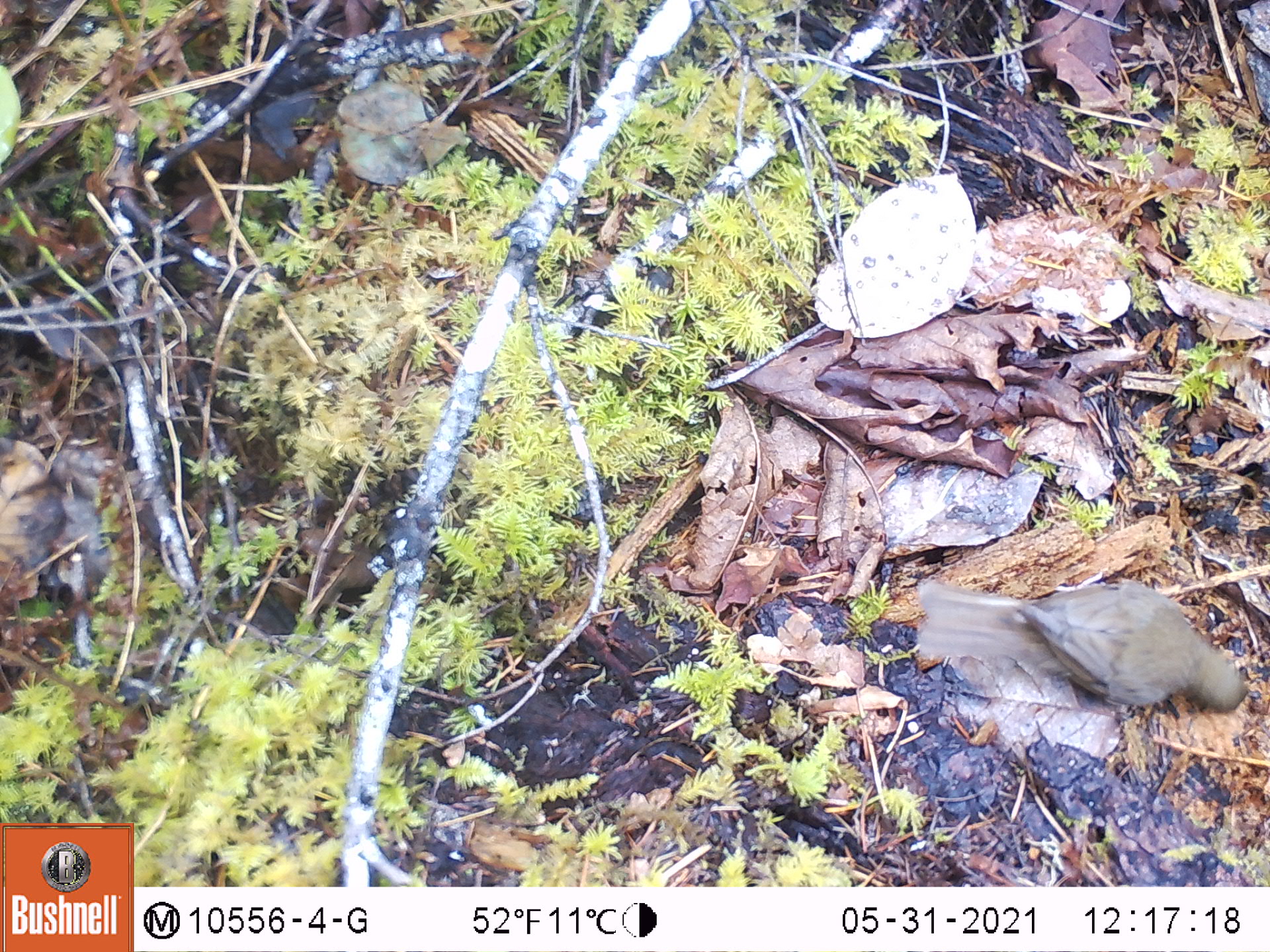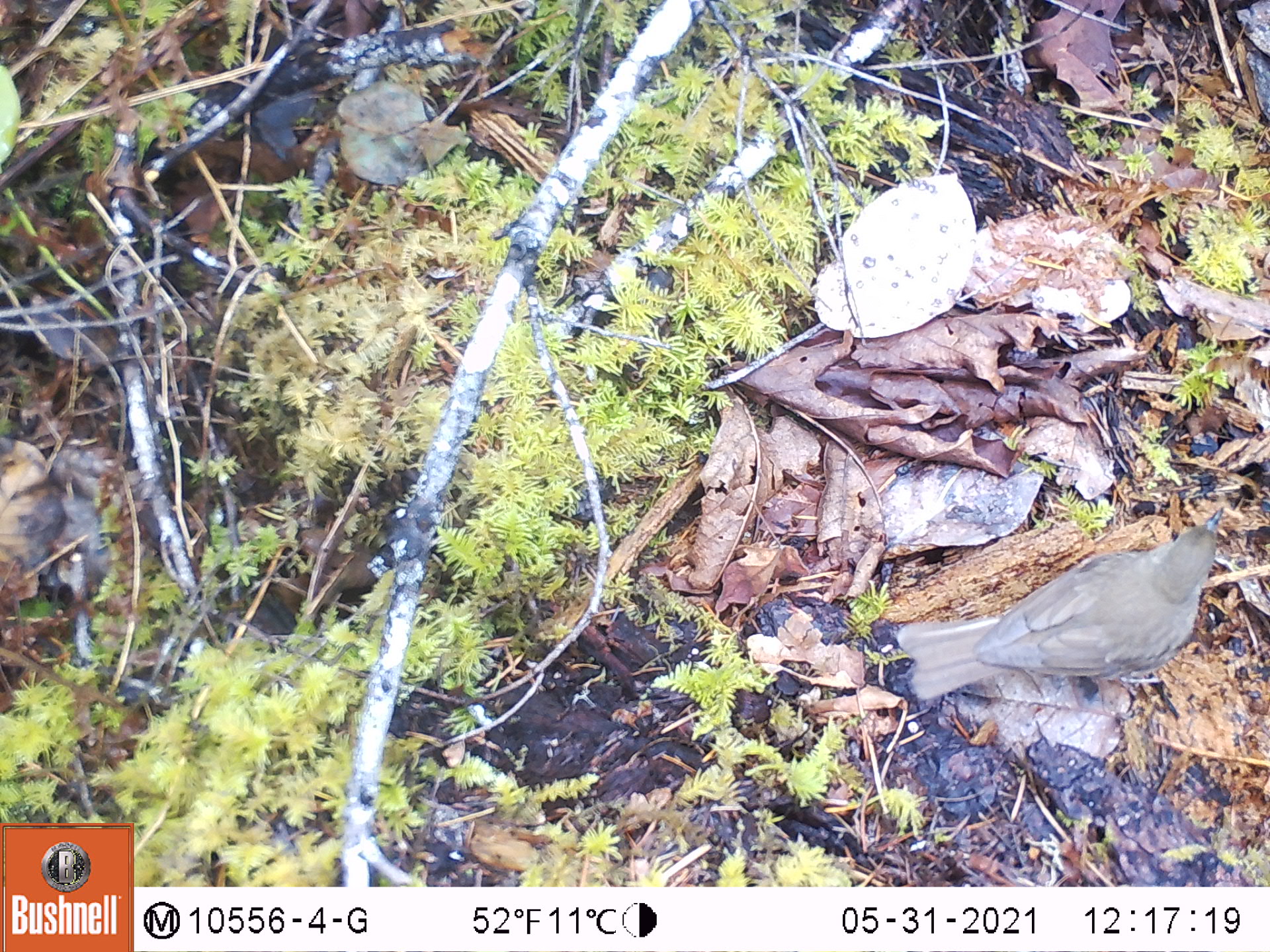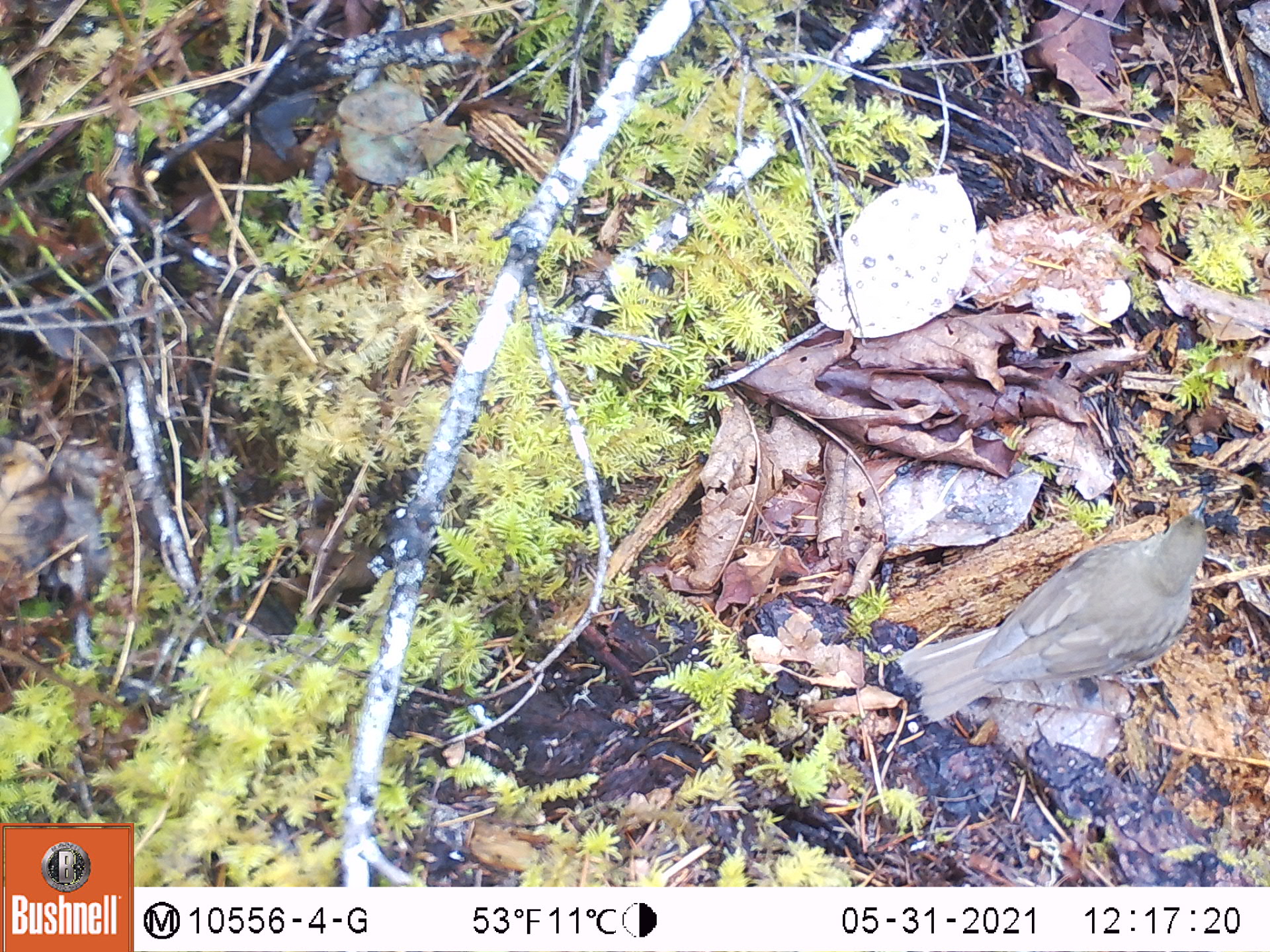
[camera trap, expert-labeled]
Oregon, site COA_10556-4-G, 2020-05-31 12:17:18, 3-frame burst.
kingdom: Animalia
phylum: Chordata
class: Aves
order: Passeriformes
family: Turdidae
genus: Catharus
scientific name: Catharus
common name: brown thrushes and nightingale-thrushes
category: catharus species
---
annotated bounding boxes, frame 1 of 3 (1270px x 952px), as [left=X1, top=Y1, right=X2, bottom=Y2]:
catharus species: [left=918, top=576, right=1251, bottom=719]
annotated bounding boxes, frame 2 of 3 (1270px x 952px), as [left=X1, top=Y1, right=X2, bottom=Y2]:
catharus species: [left=898, top=508, right=1228, bottom=696]